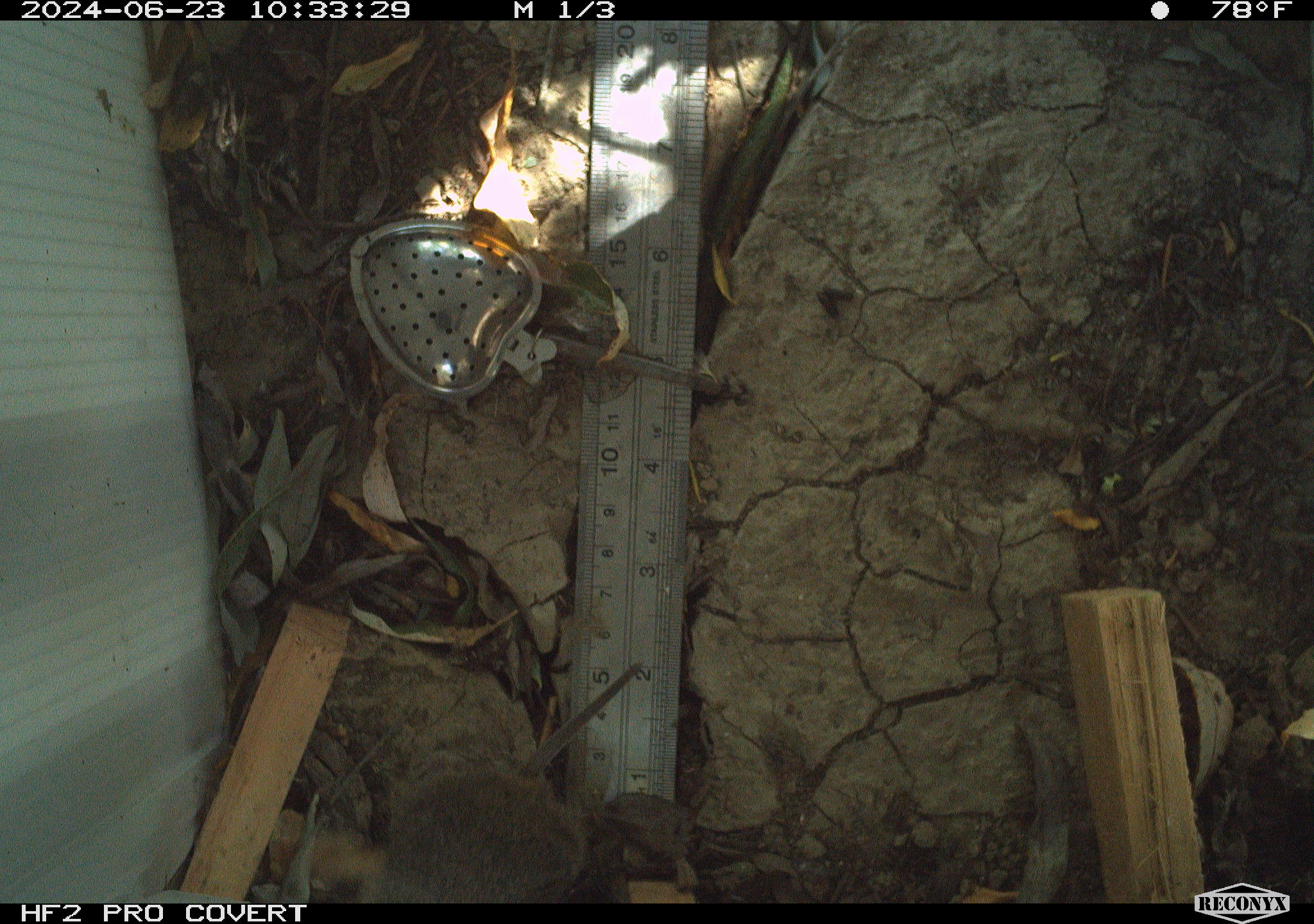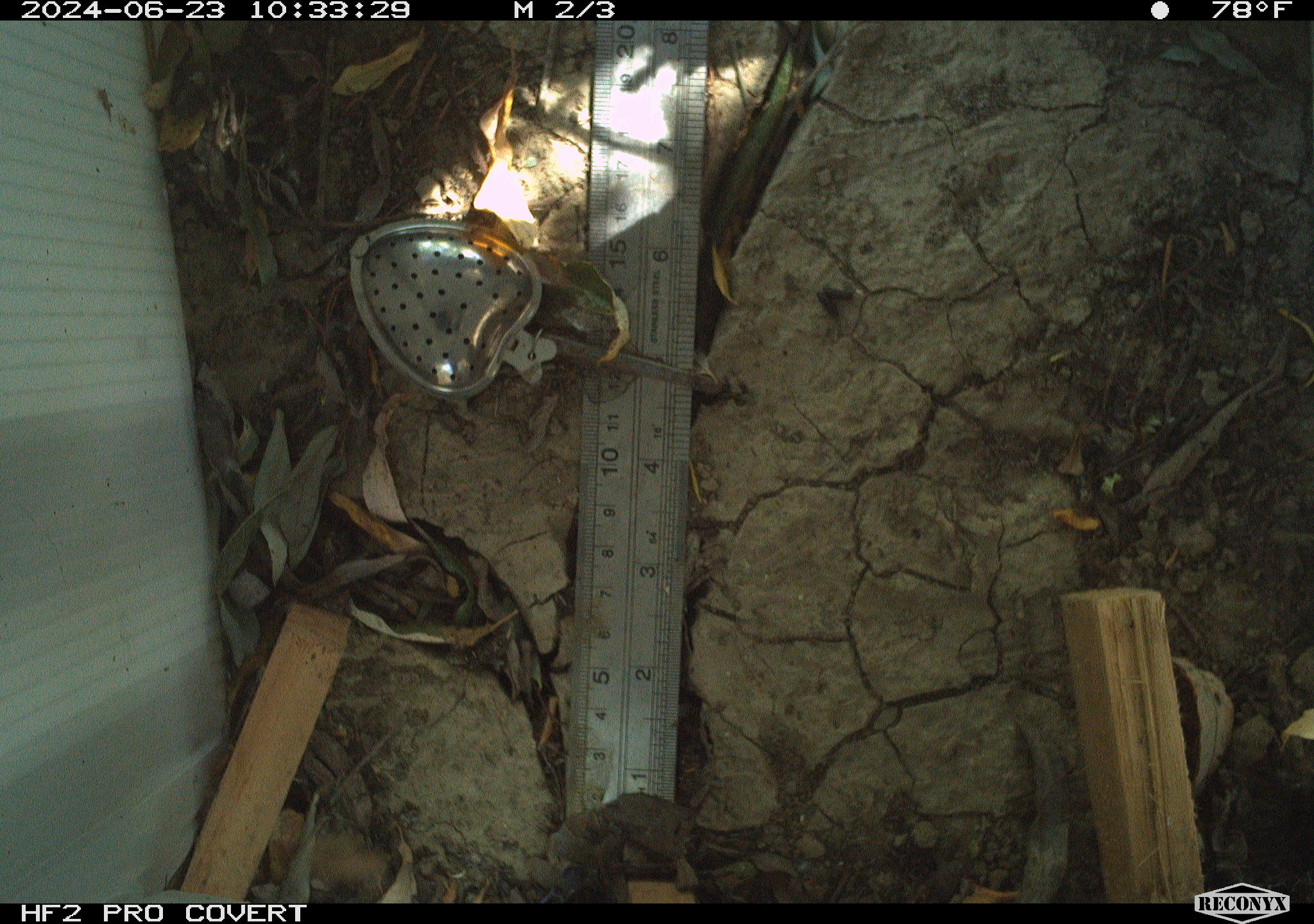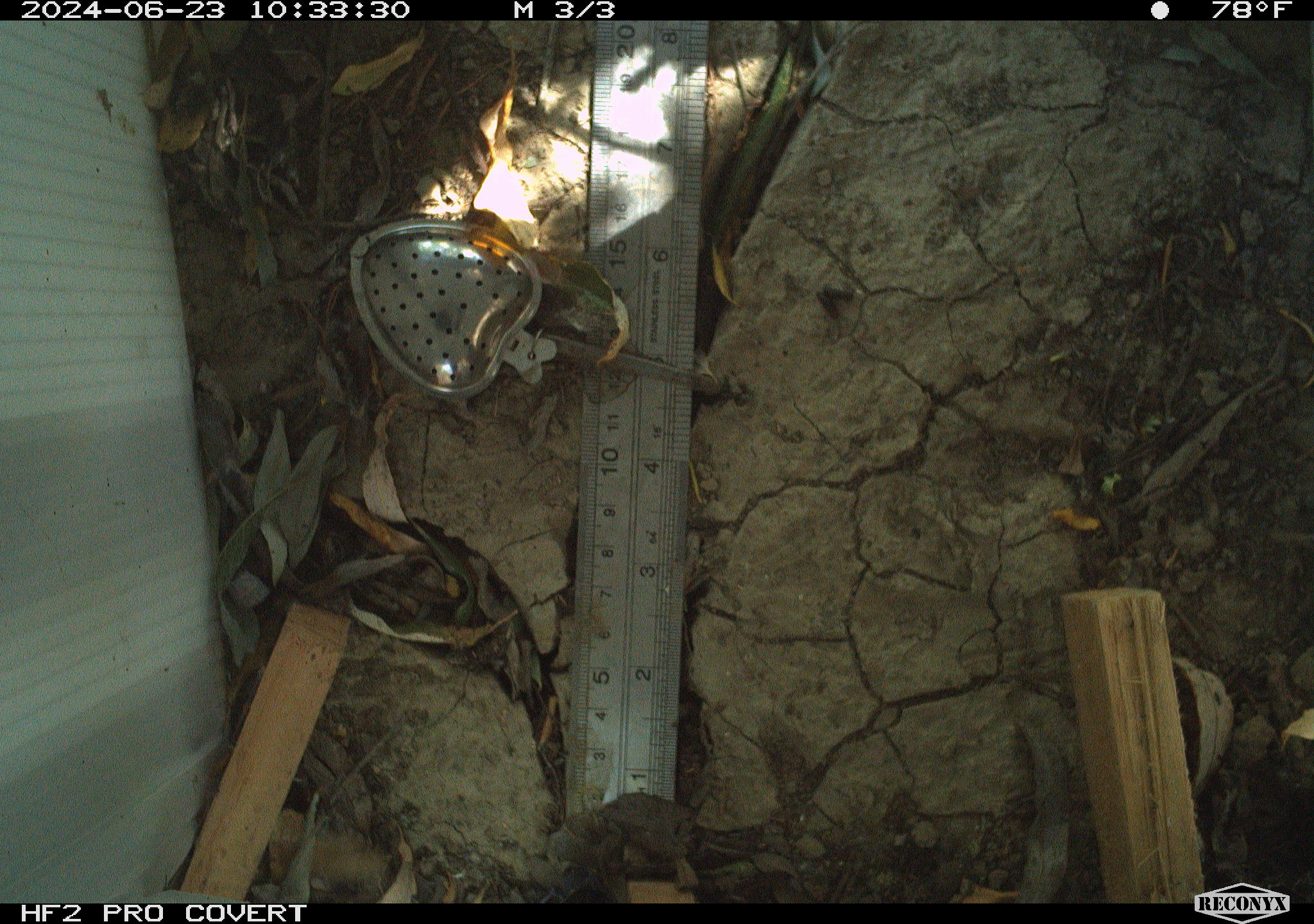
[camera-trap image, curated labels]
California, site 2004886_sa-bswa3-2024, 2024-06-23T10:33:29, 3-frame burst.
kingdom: Animalia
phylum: Chordata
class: Mammalia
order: Rodentia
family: Cricetidae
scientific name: Arvicolinae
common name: voles, lemmings, and muskrats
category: arvicolinae subfamily